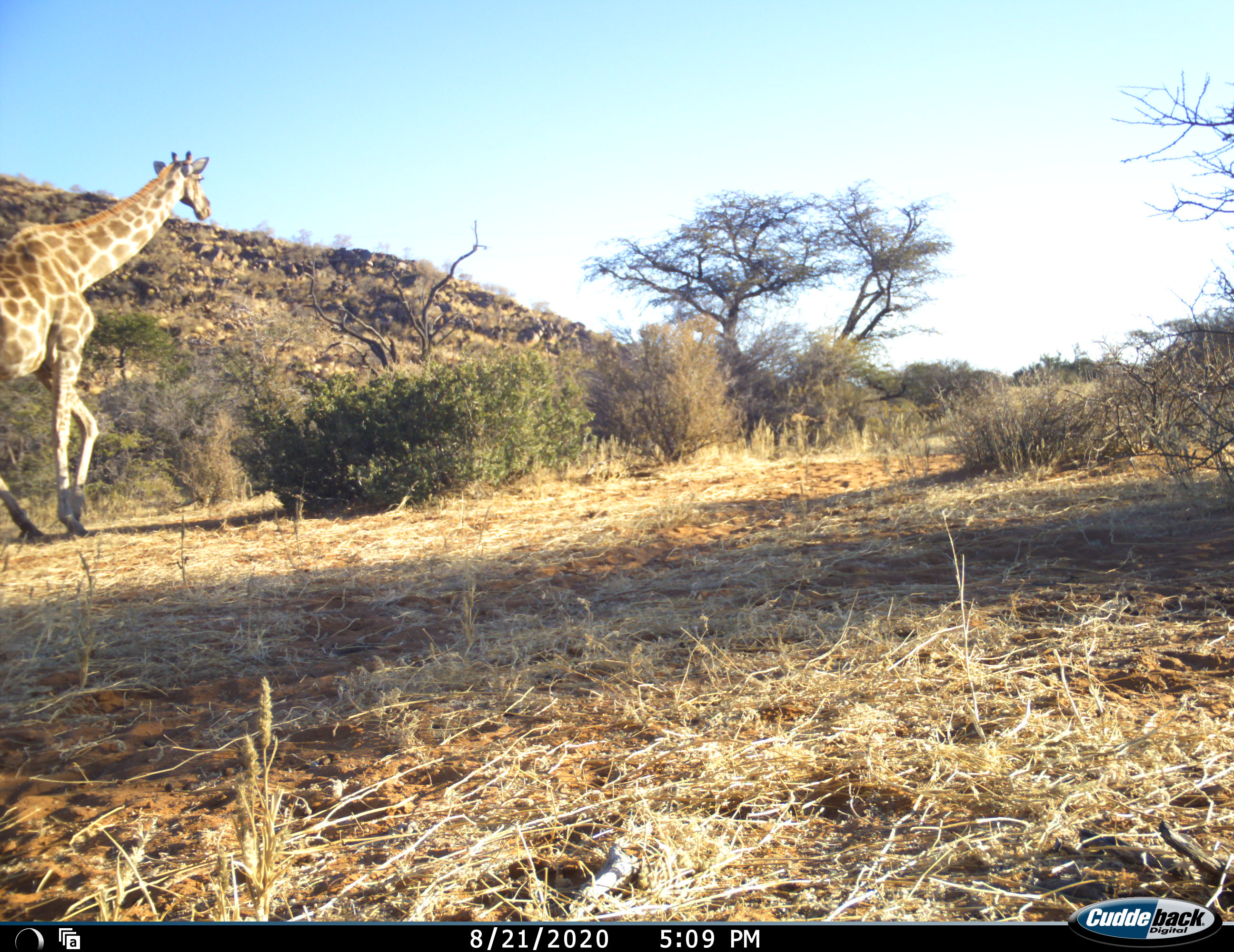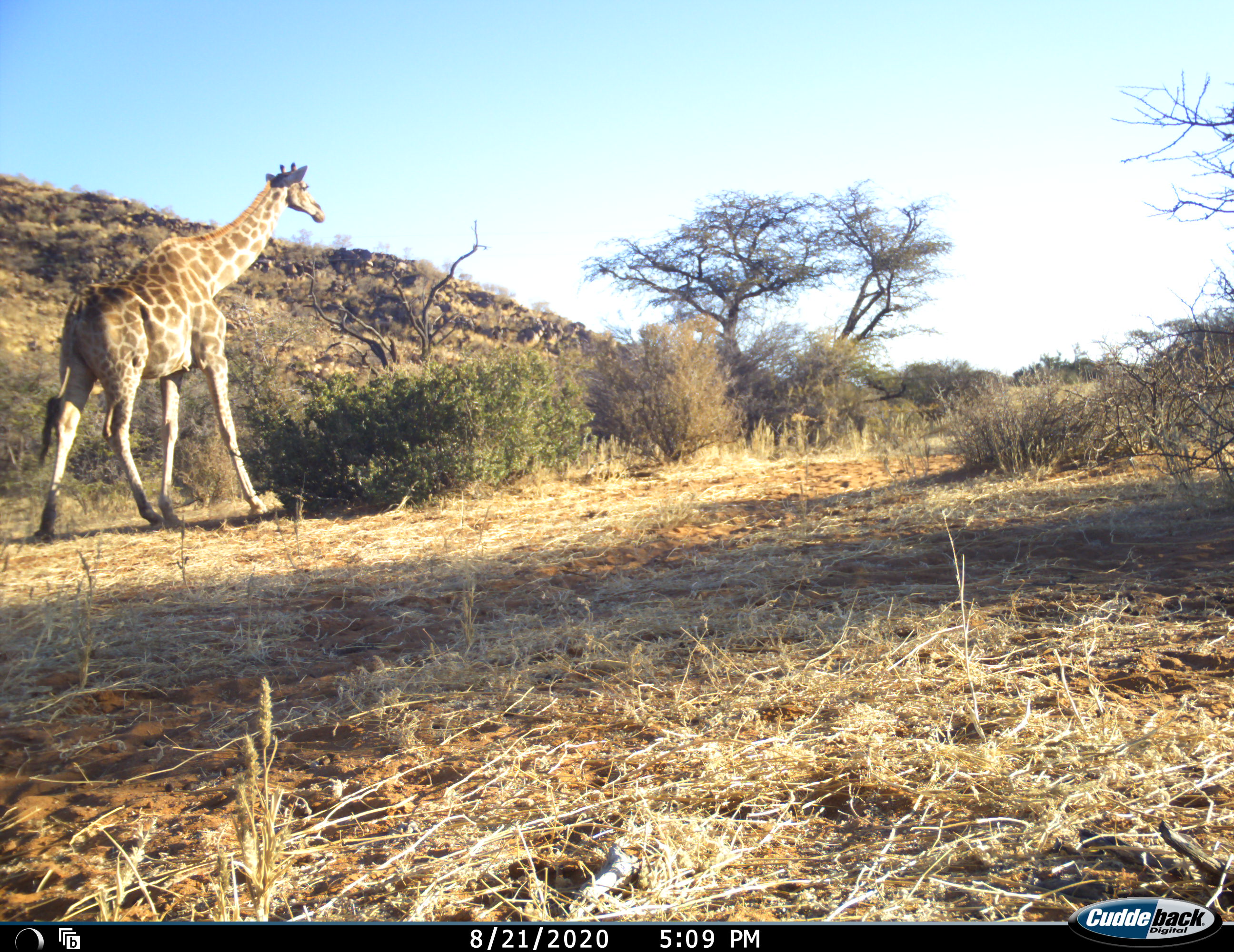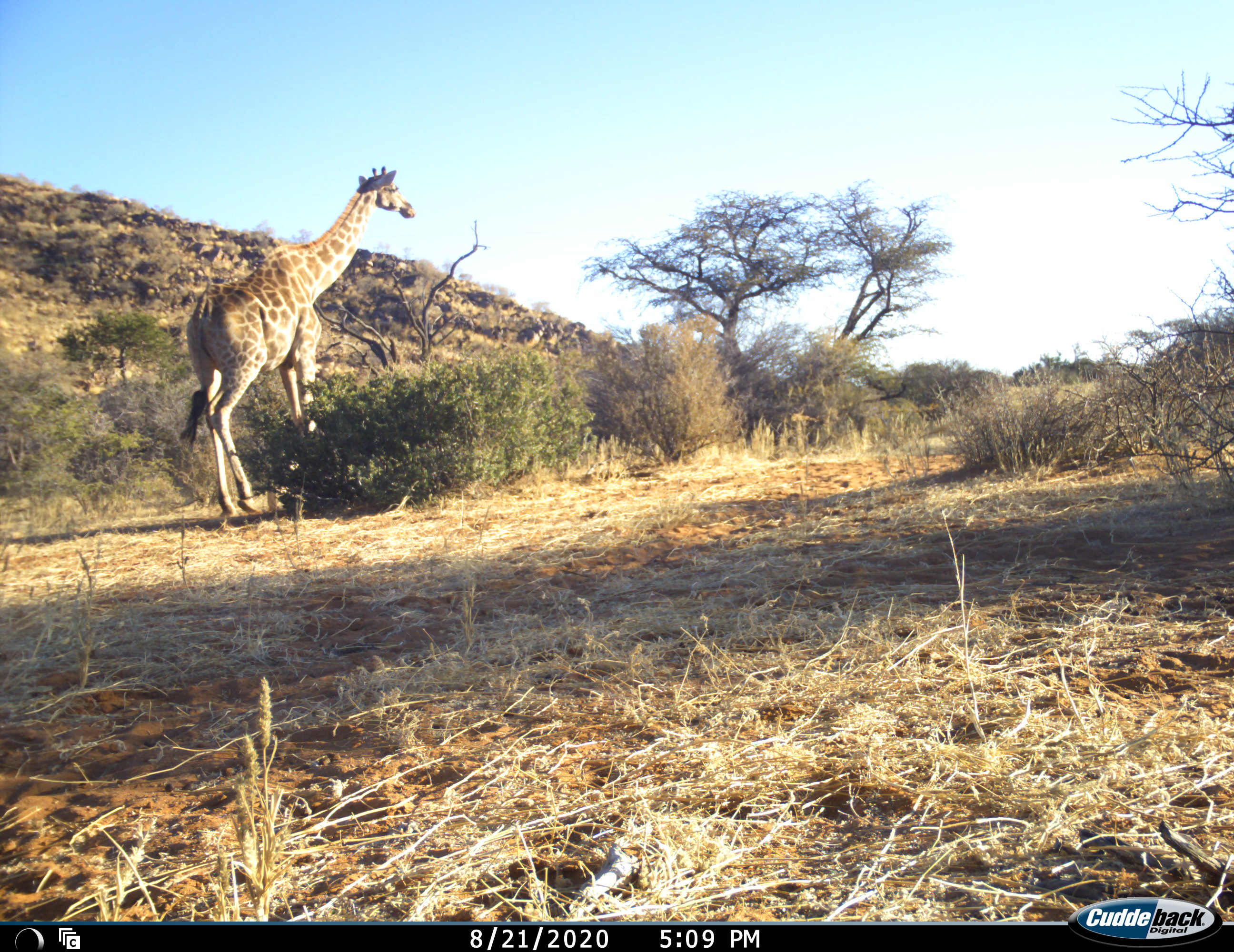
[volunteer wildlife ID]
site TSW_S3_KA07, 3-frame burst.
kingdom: Animalia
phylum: Chordata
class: Mammalia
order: Artiodactyla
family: Giraffidae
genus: Giraffa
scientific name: Giraffa camelopardalis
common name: giraffe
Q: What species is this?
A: Giraffe (Giraffa camelopardalis).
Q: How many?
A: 1.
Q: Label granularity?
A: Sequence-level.